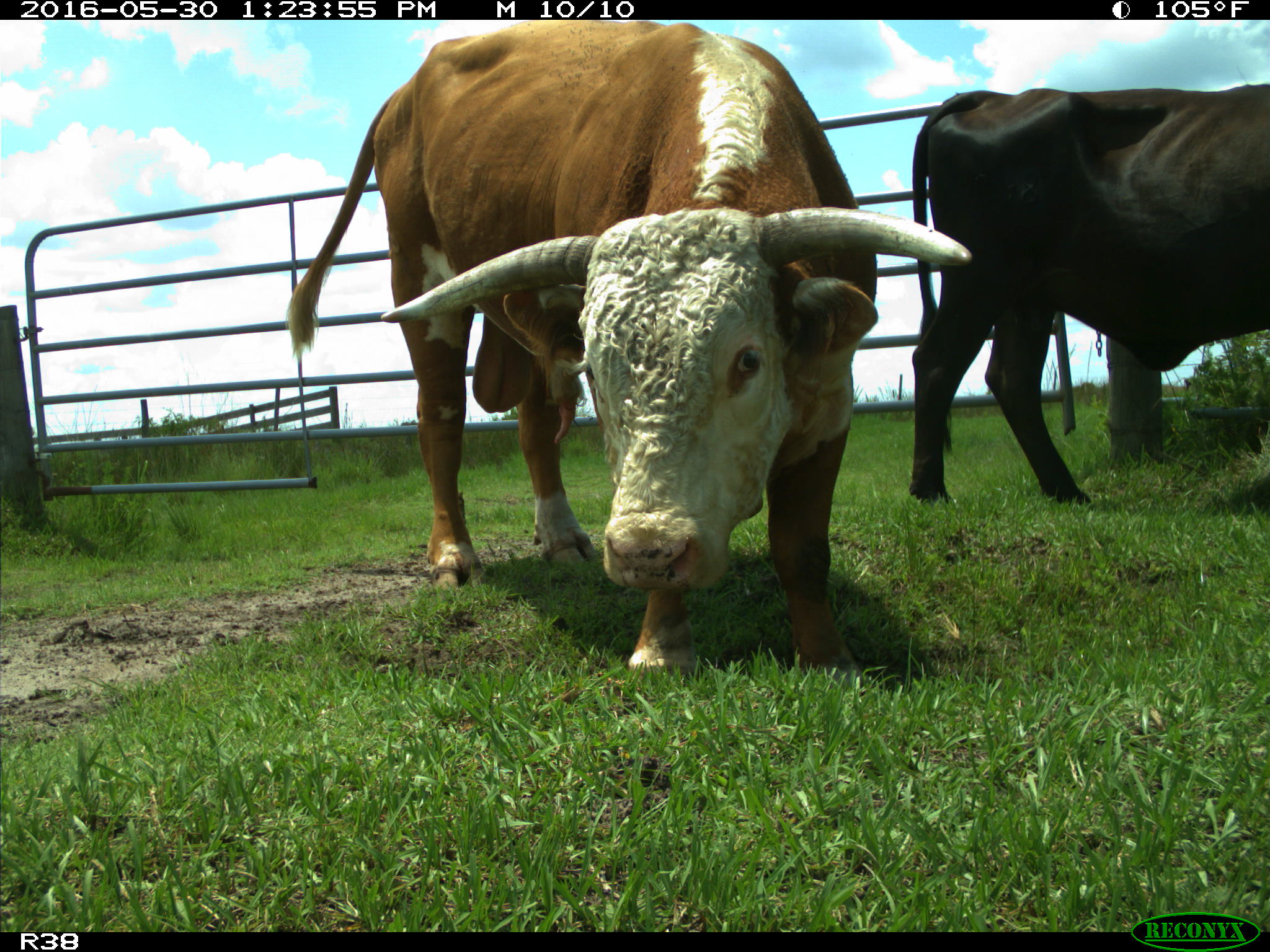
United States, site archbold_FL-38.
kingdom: Animalia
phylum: Chordata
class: Mammalia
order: Artiodactyla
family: Bovidae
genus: Bos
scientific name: Bos taurus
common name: domestic cow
Bos taurus (domestic cow).